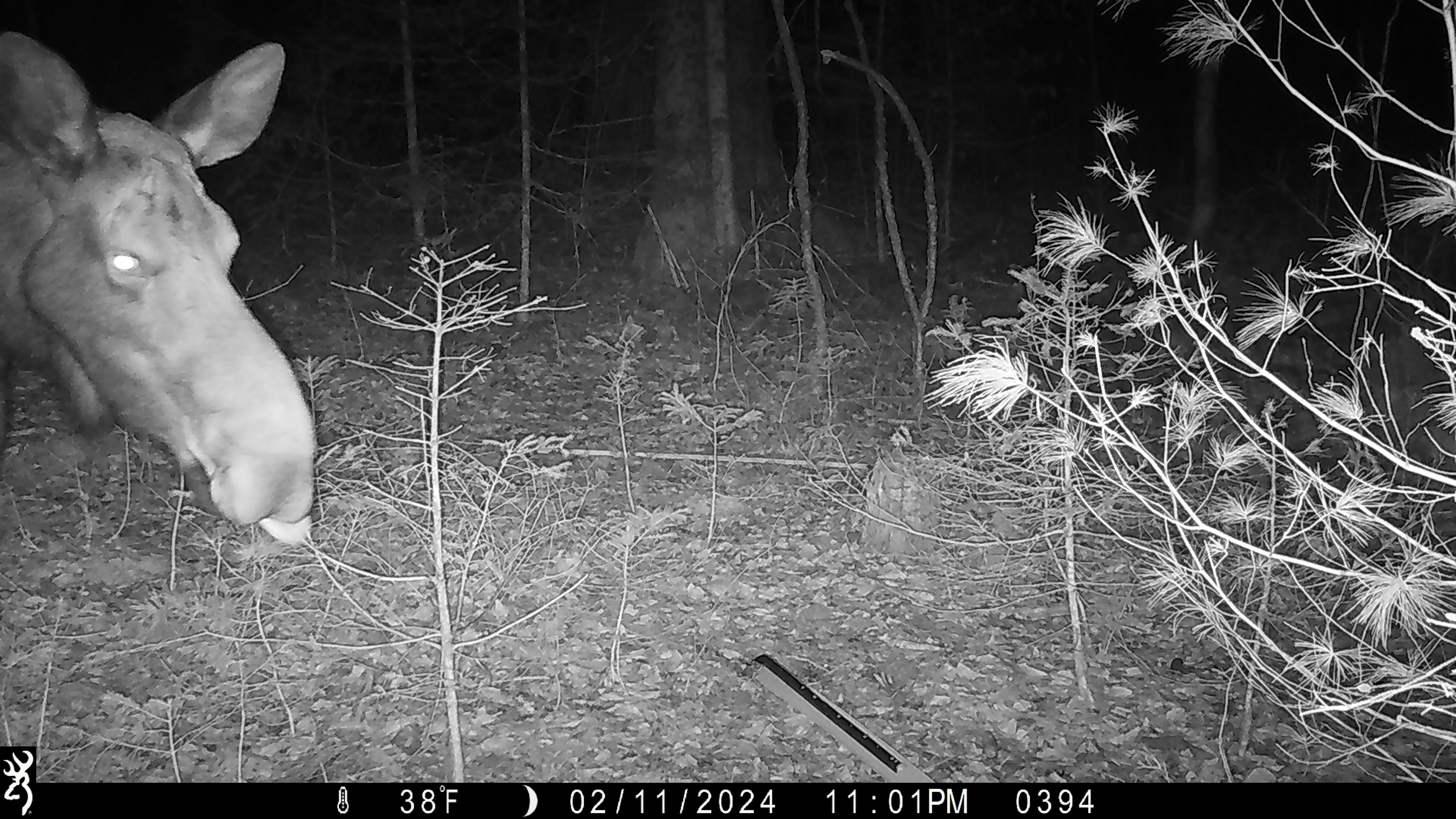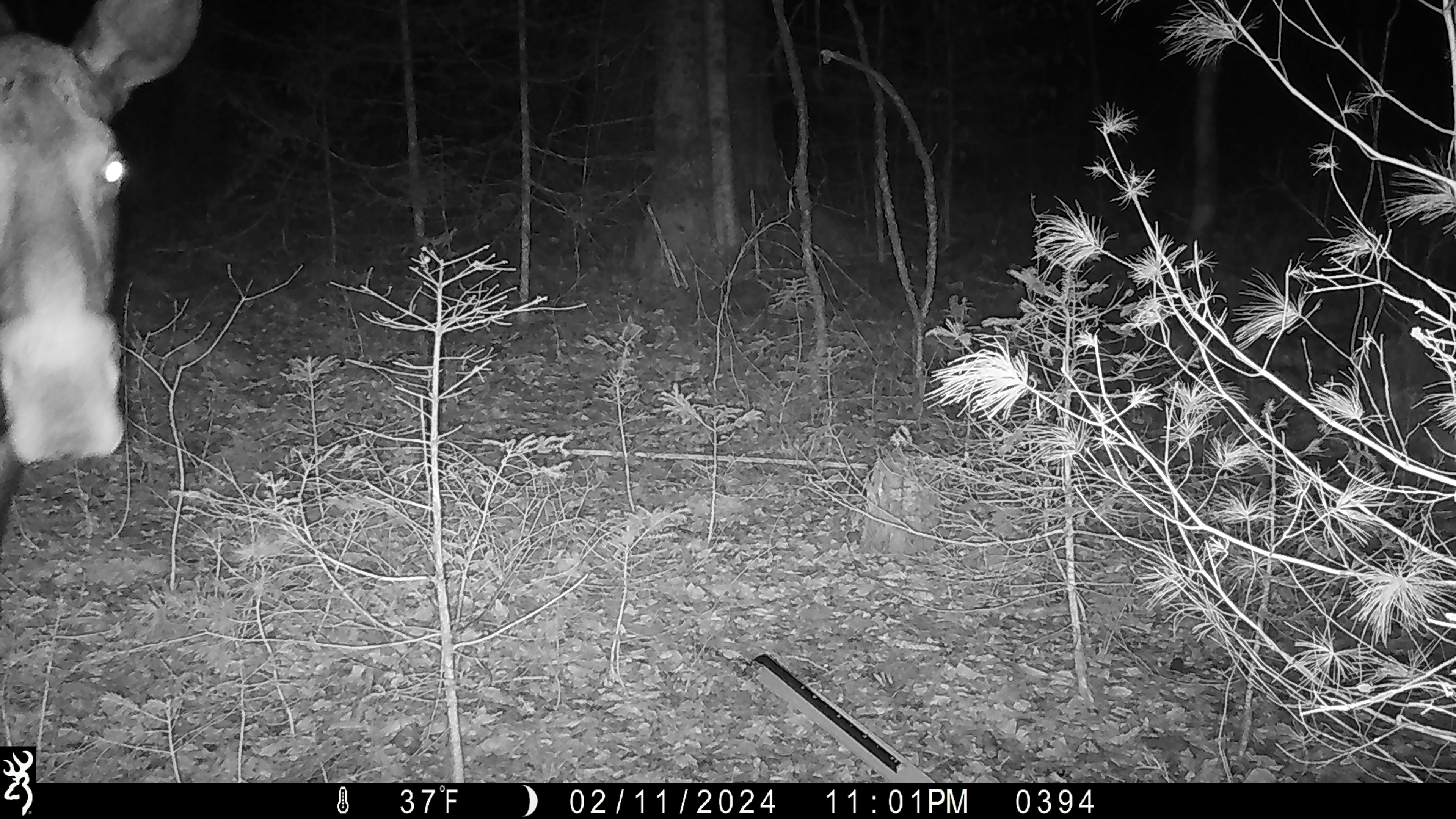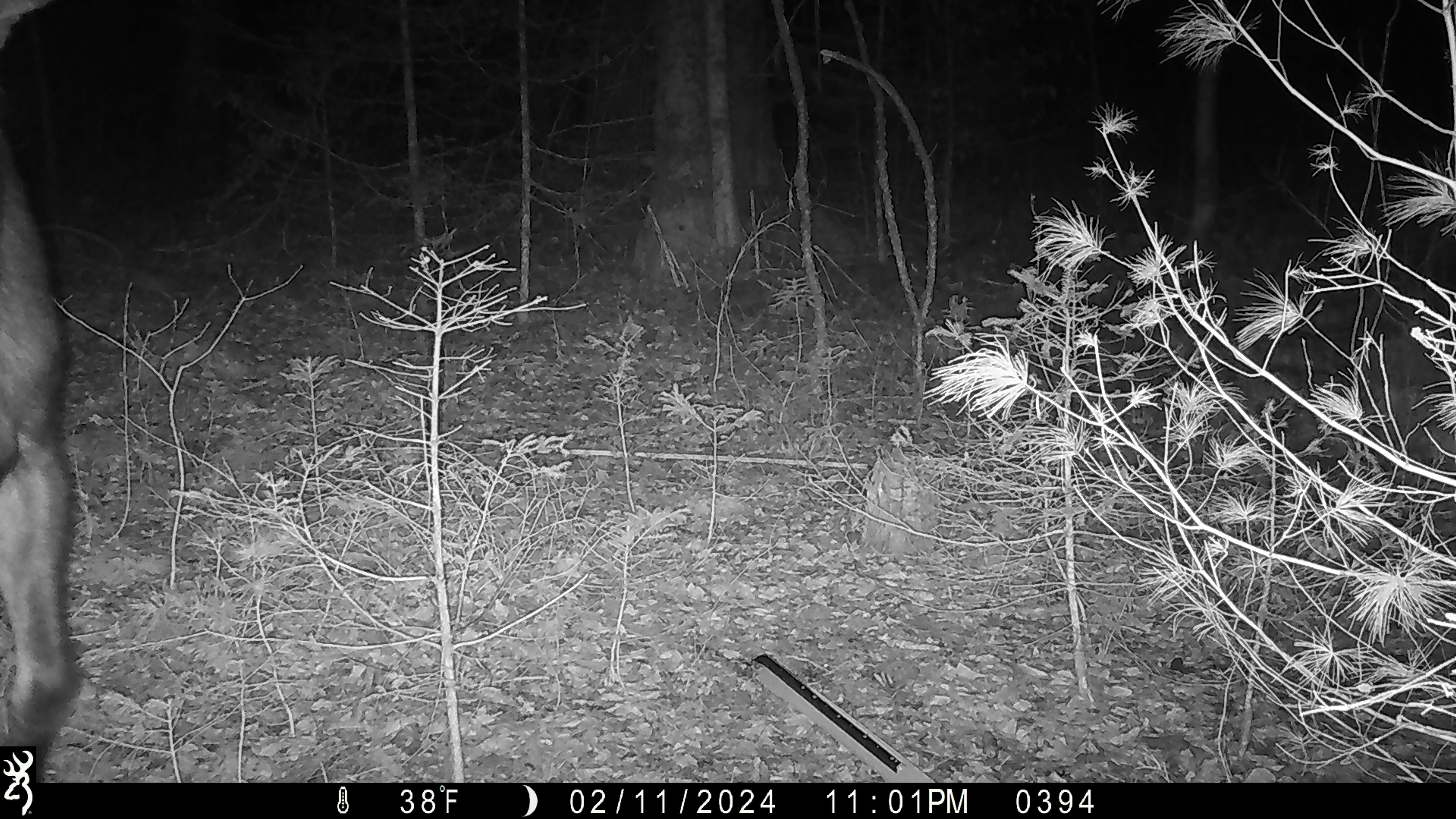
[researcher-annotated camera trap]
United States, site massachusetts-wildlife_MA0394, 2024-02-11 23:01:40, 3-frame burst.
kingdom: Animalia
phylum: Chordata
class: Mammalia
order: Artiodactyla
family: Cervidae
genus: Alces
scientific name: Alces alces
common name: moose